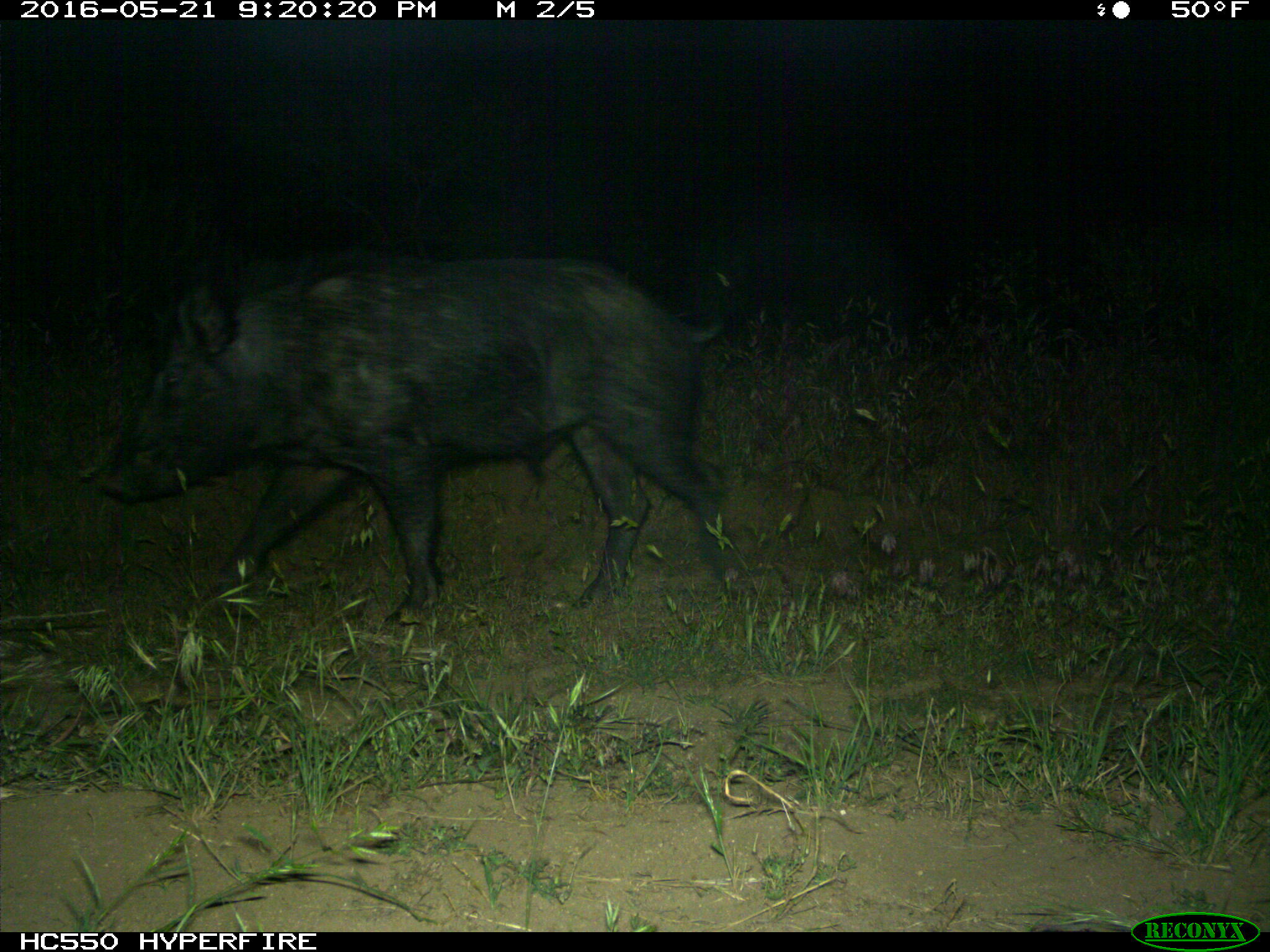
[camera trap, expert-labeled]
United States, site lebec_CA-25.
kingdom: Animalia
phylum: Chordata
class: Mammalia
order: Artiodactyla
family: Suidae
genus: Sus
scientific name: Sus scrofa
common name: wild boar